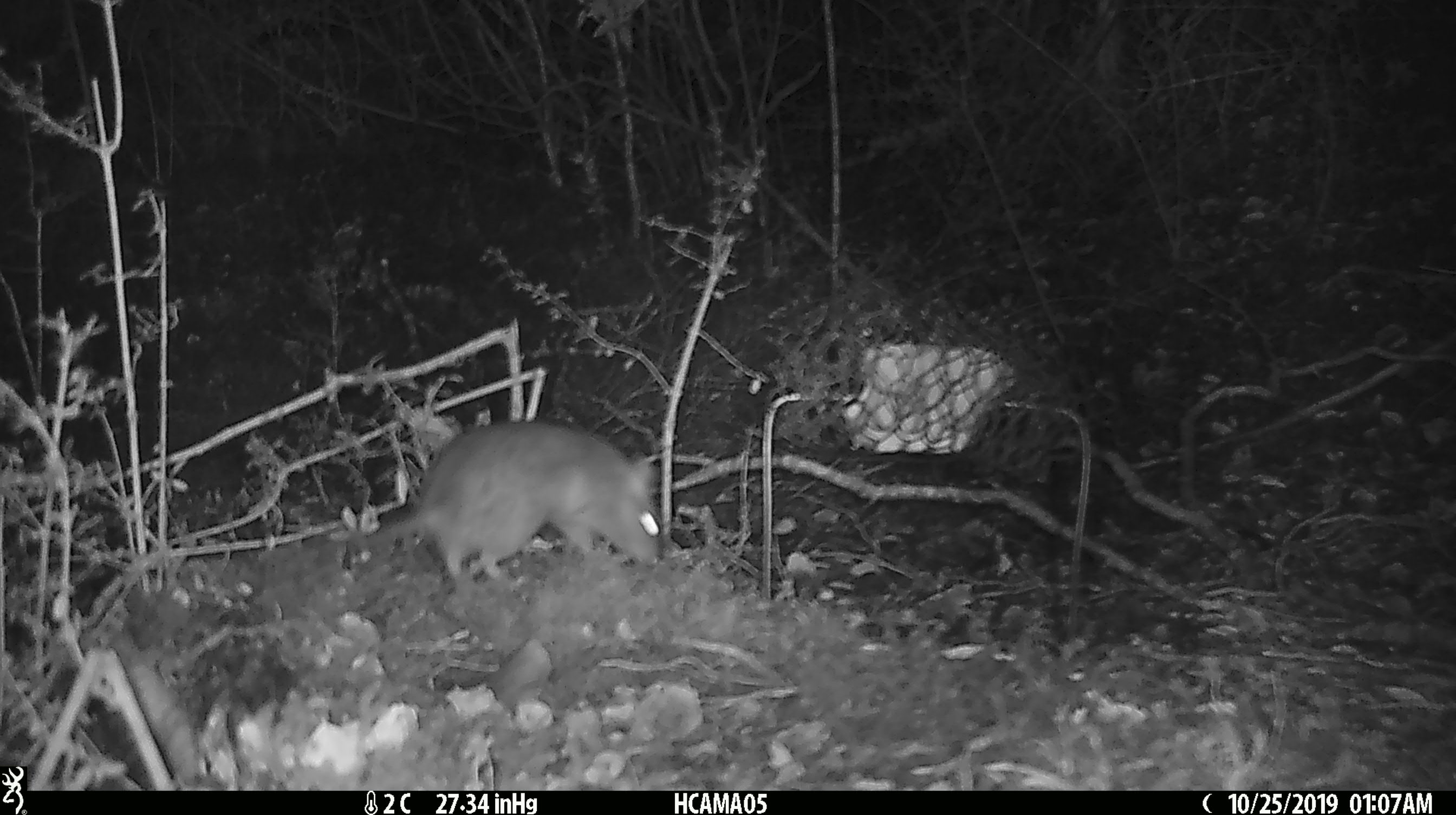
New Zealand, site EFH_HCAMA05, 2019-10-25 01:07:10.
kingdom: Animalia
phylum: Chordata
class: Mammalia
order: Rodentia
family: Muridae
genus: Rattus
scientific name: Rattus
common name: rat